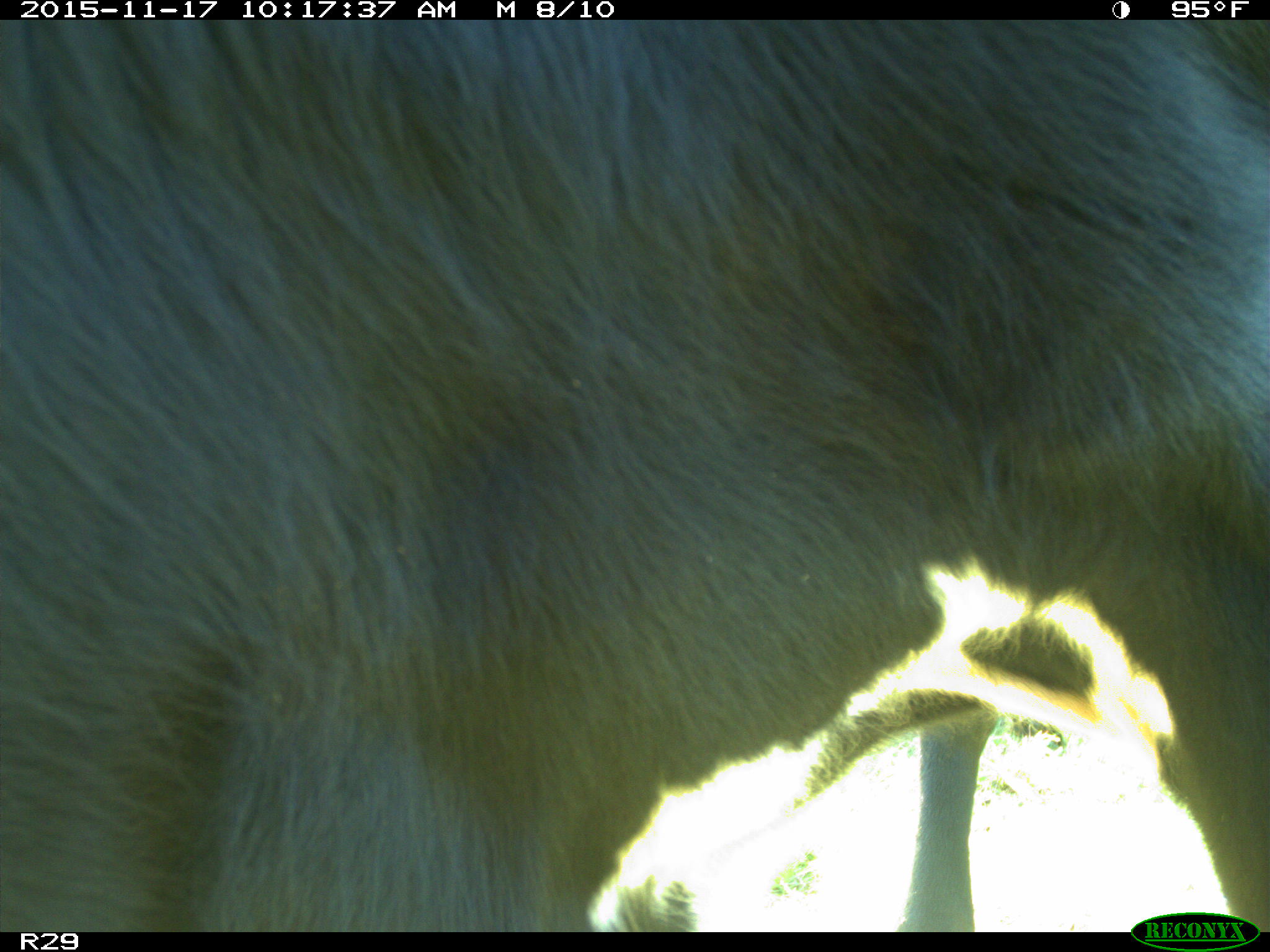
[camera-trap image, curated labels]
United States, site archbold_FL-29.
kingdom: Animalia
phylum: Chordata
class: Mammalia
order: Artiodactyla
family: Bovidae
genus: Bos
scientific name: Bos taurus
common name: domestic cow